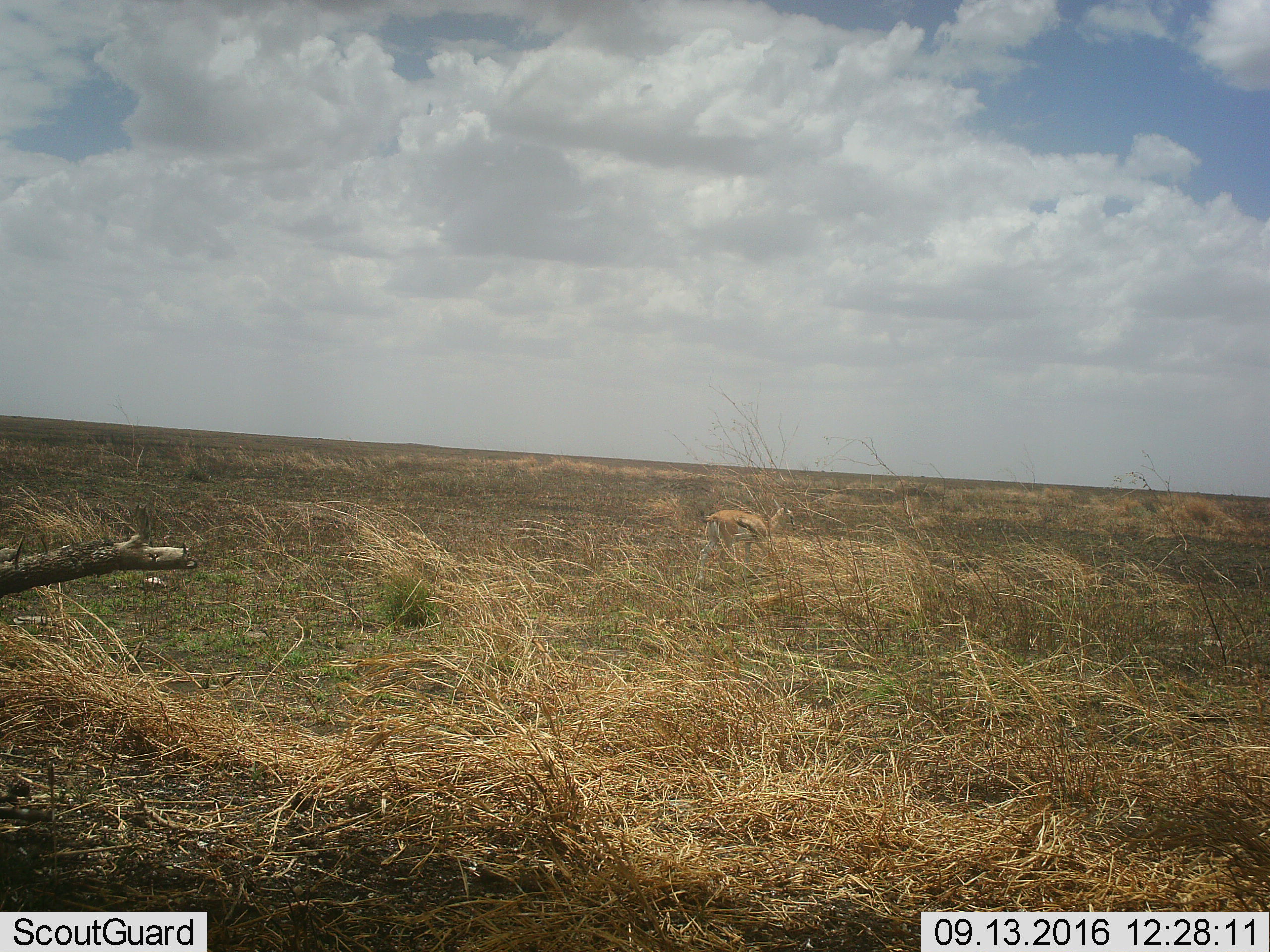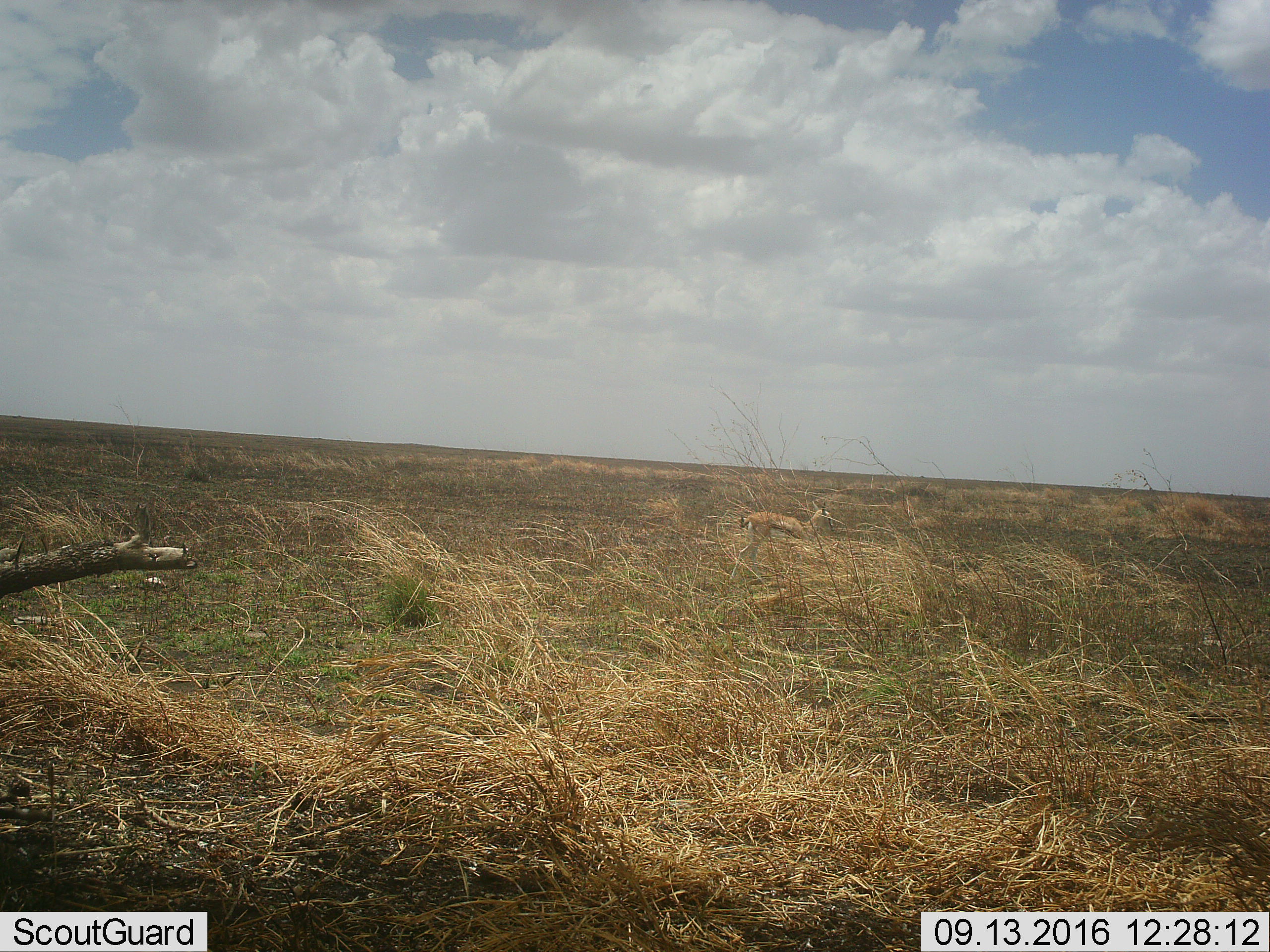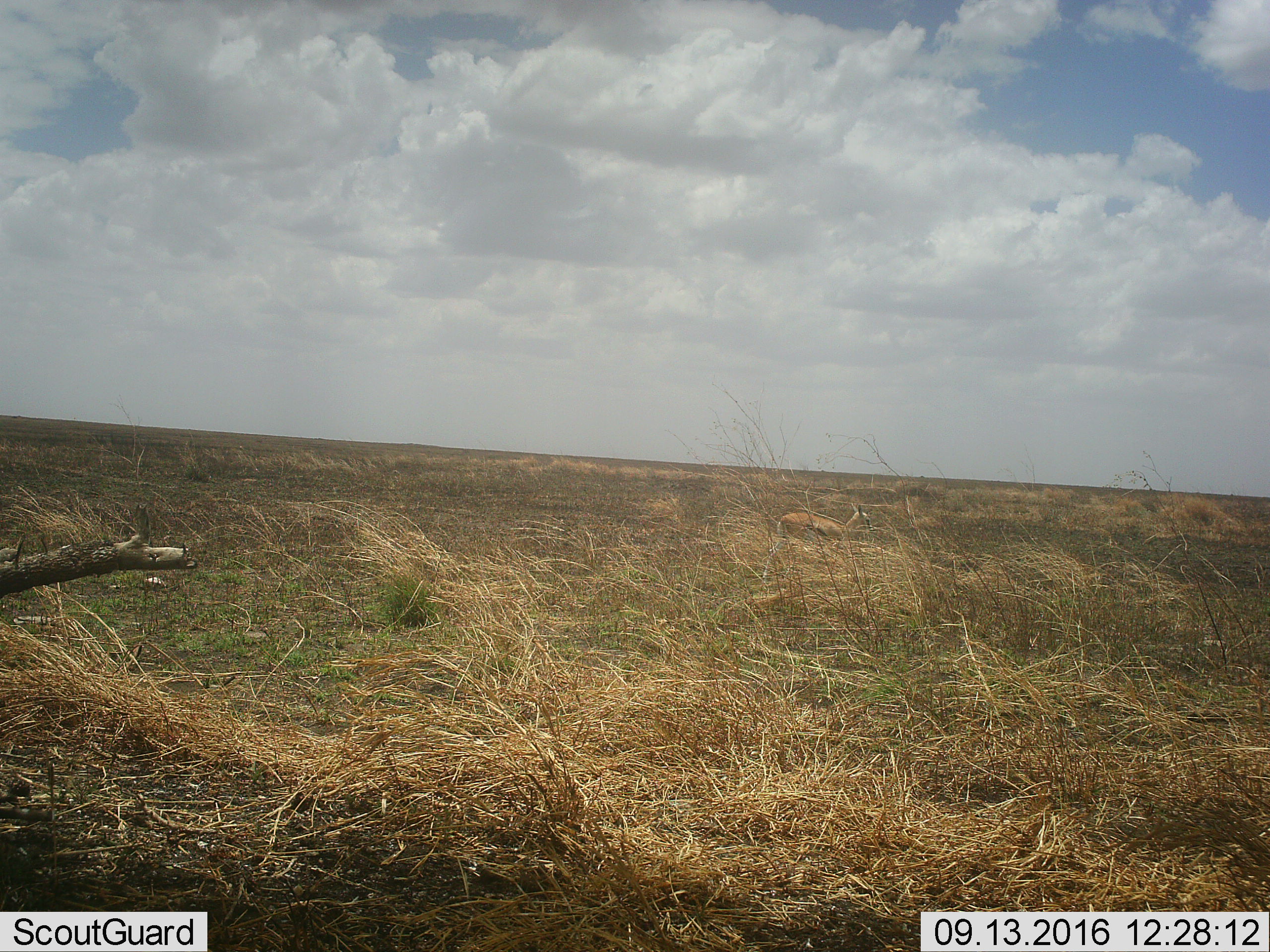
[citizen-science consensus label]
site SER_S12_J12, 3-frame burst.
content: unidentified animal